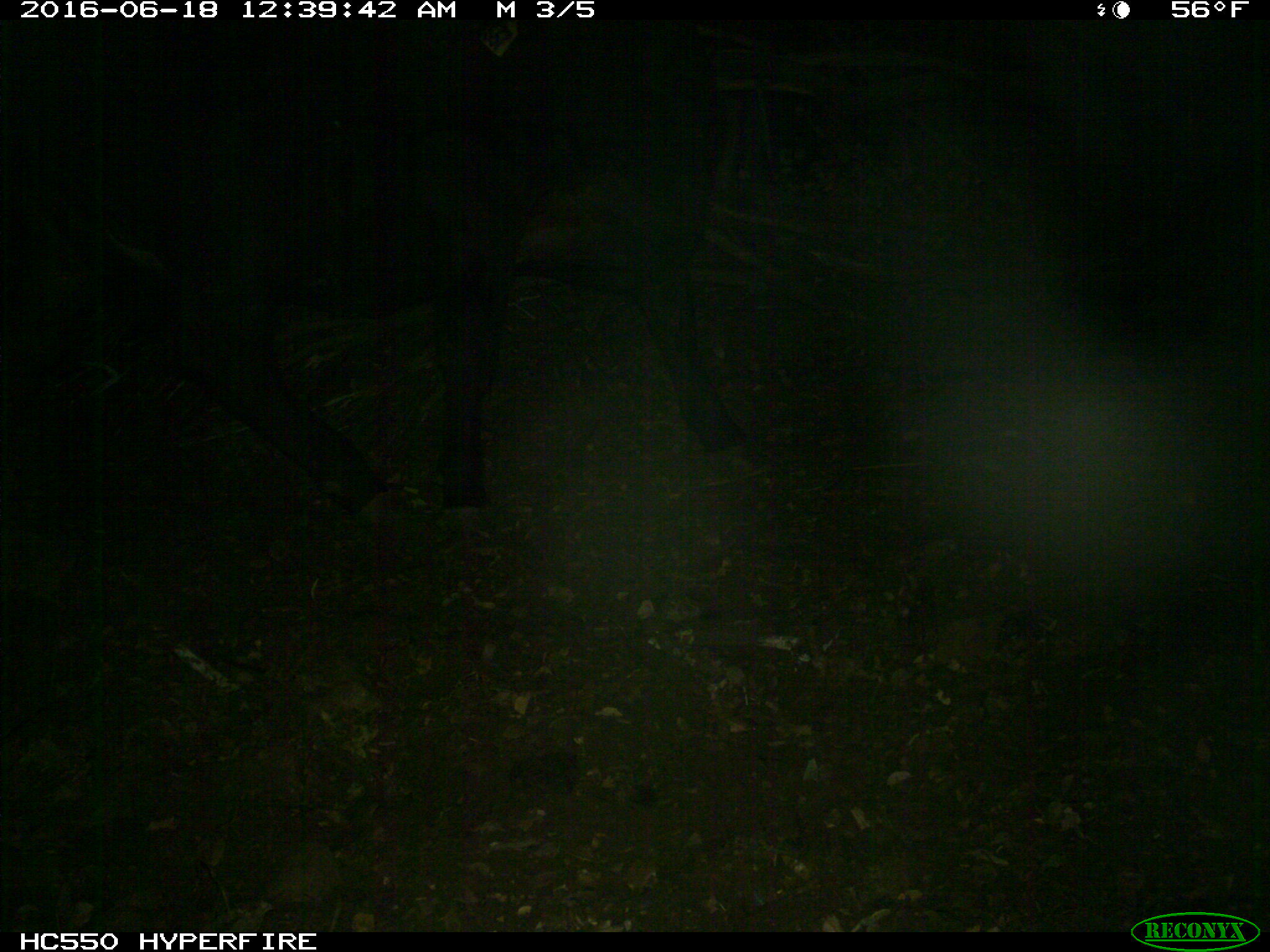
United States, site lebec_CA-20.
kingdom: Animalia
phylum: Chordata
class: Mammalia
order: Artiodactyla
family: Bovidae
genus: Bos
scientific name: Bos taurus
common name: domestic cow